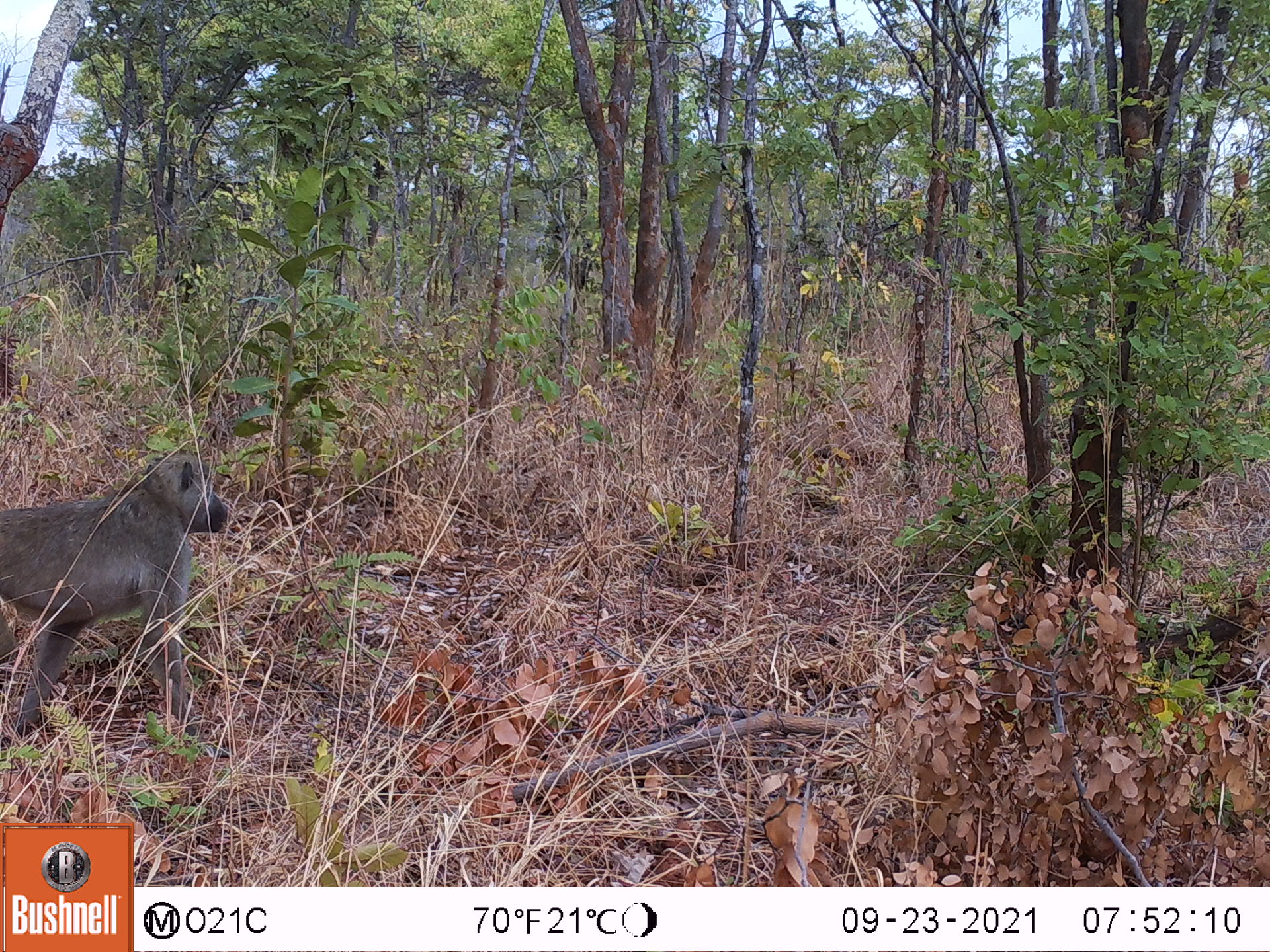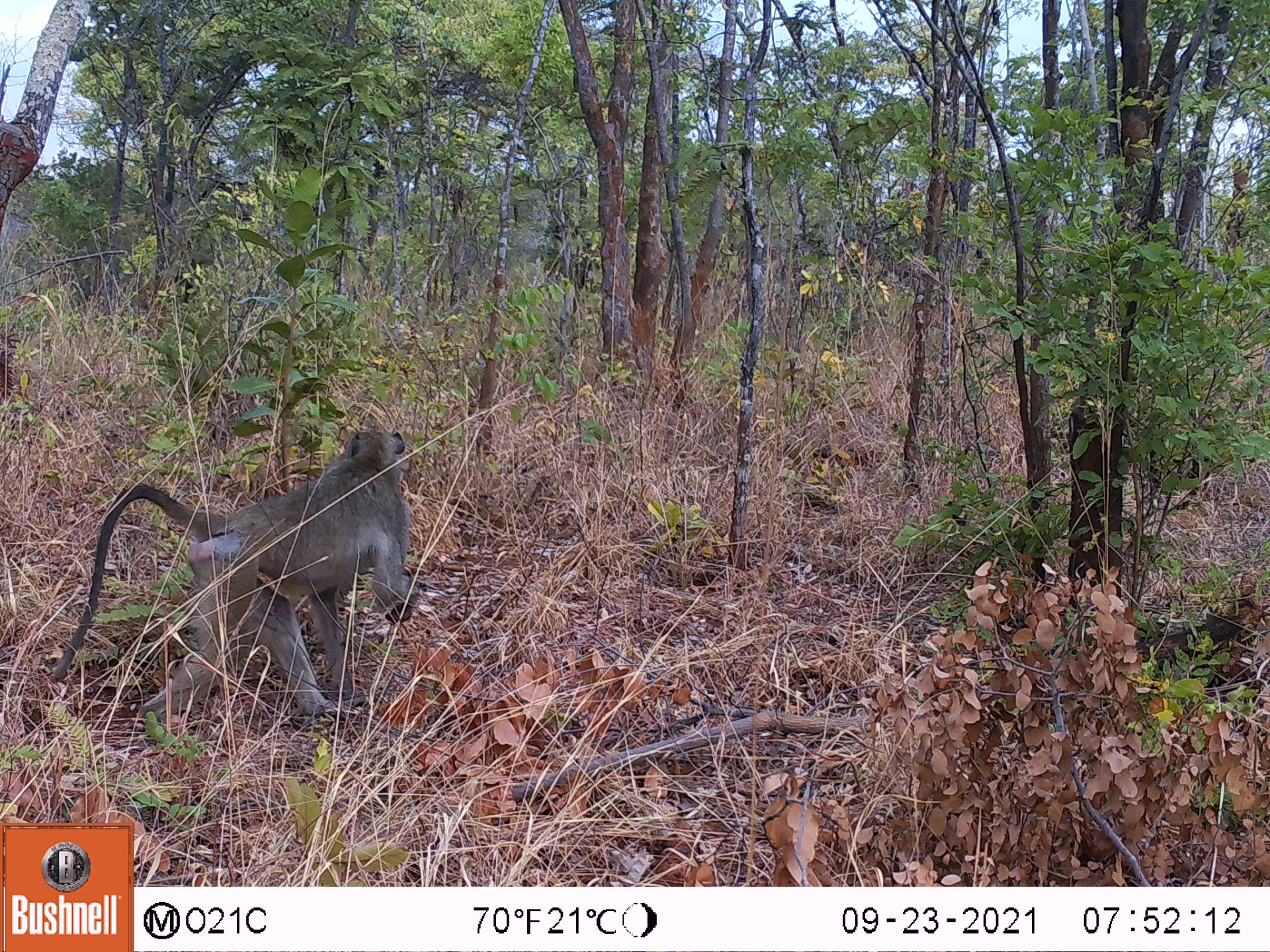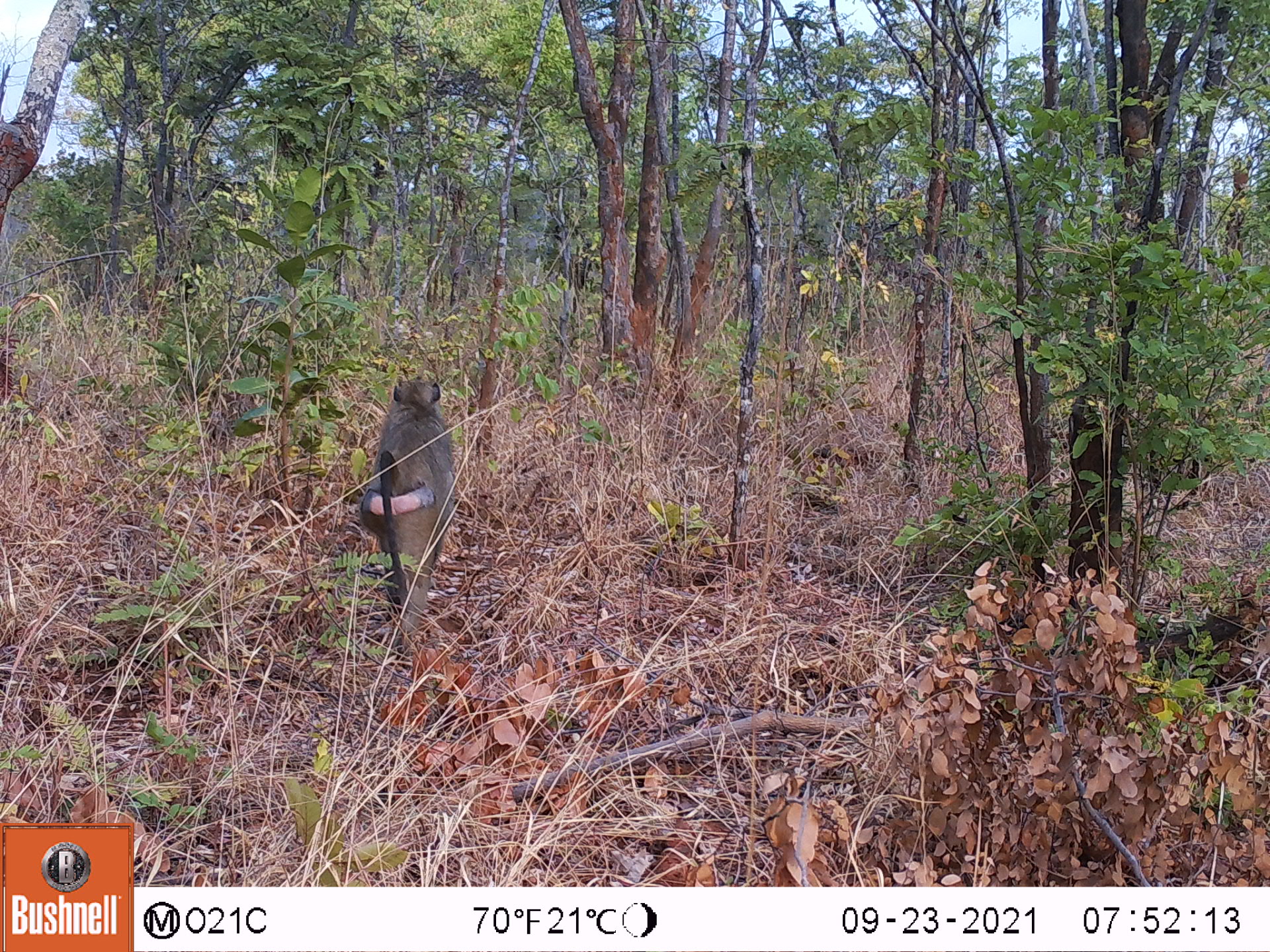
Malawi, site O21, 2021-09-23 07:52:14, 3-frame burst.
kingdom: Animalia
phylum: Chordata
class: Mammalia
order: Primates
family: Cercopithecidae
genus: Papio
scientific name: Papio cynocephalus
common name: yellow baboon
Yellow baboon (Papio cynocephalus), count 1.